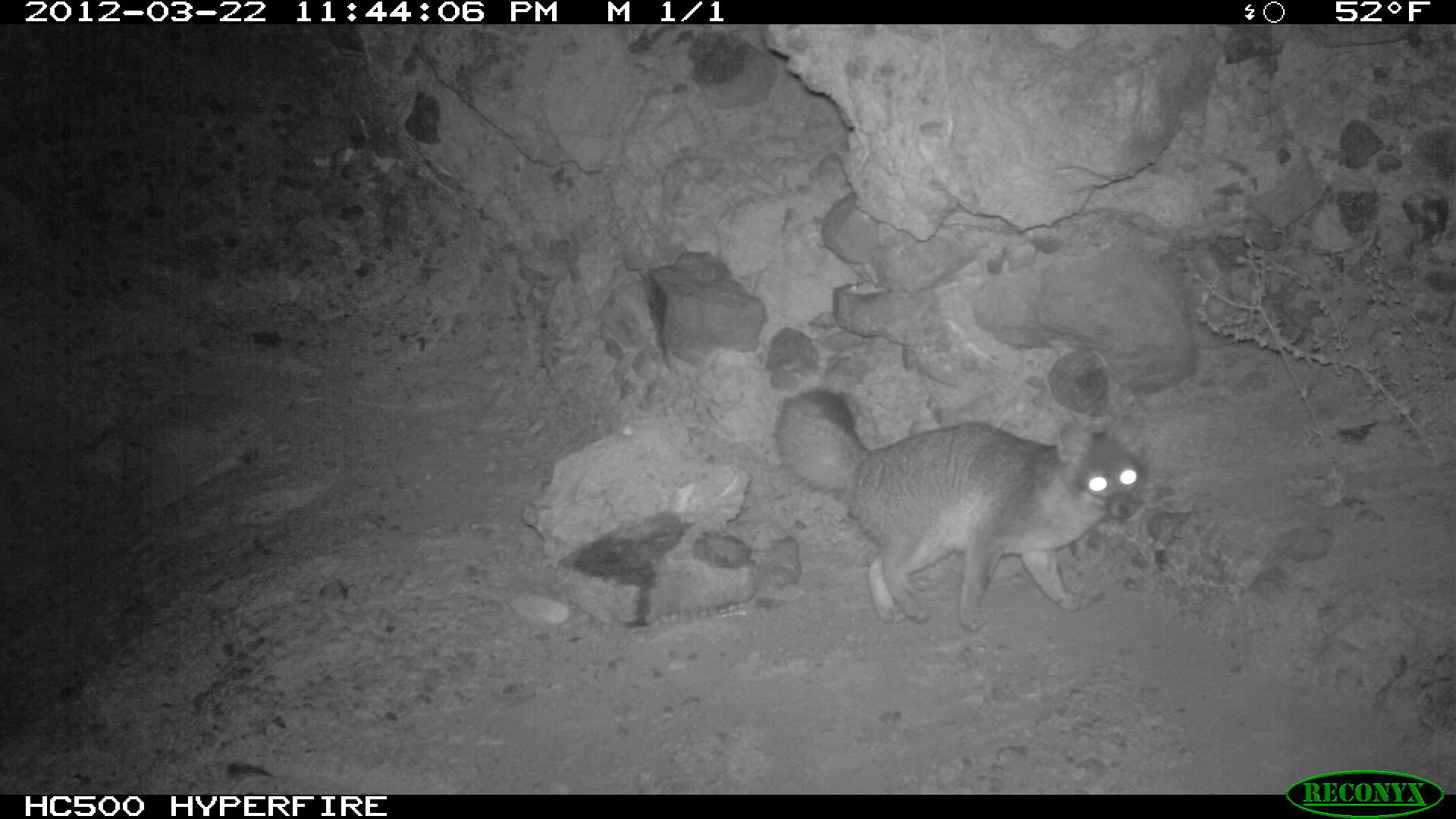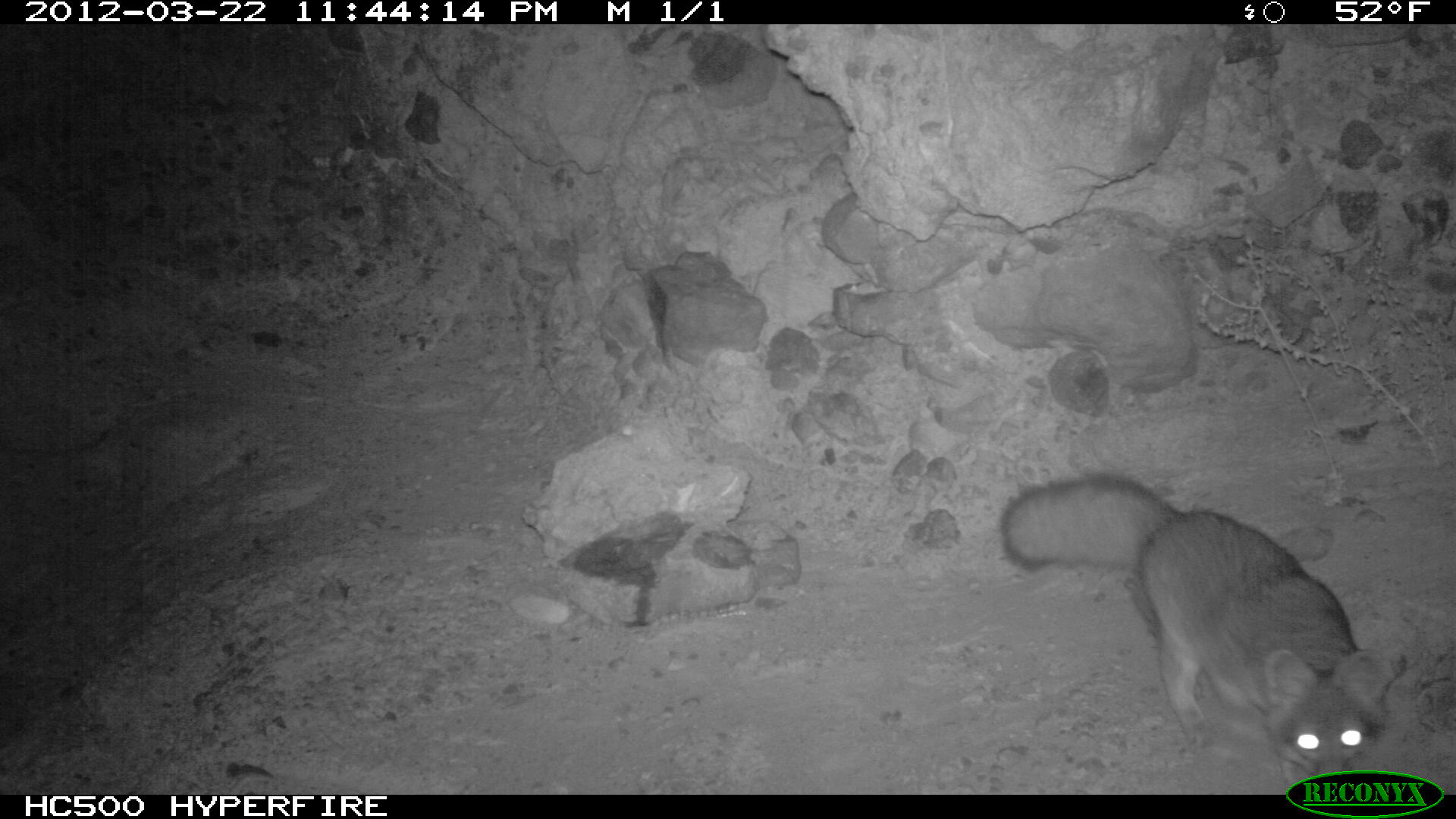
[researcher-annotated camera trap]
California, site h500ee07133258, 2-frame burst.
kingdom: Animalia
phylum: Chordata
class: Mammalia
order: Carnivora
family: Canidae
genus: Urocyon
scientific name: Urocyon littoralis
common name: island fox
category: fox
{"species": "fox (island fox) (Urocyon littoralis)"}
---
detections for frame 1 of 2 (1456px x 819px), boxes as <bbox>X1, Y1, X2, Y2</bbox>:
fox: <bbox>774, 389, 1150, 632</bbox>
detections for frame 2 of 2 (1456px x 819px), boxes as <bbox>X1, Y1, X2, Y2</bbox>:
fox: <bbox>997, 469, 1409, 792</bbox>